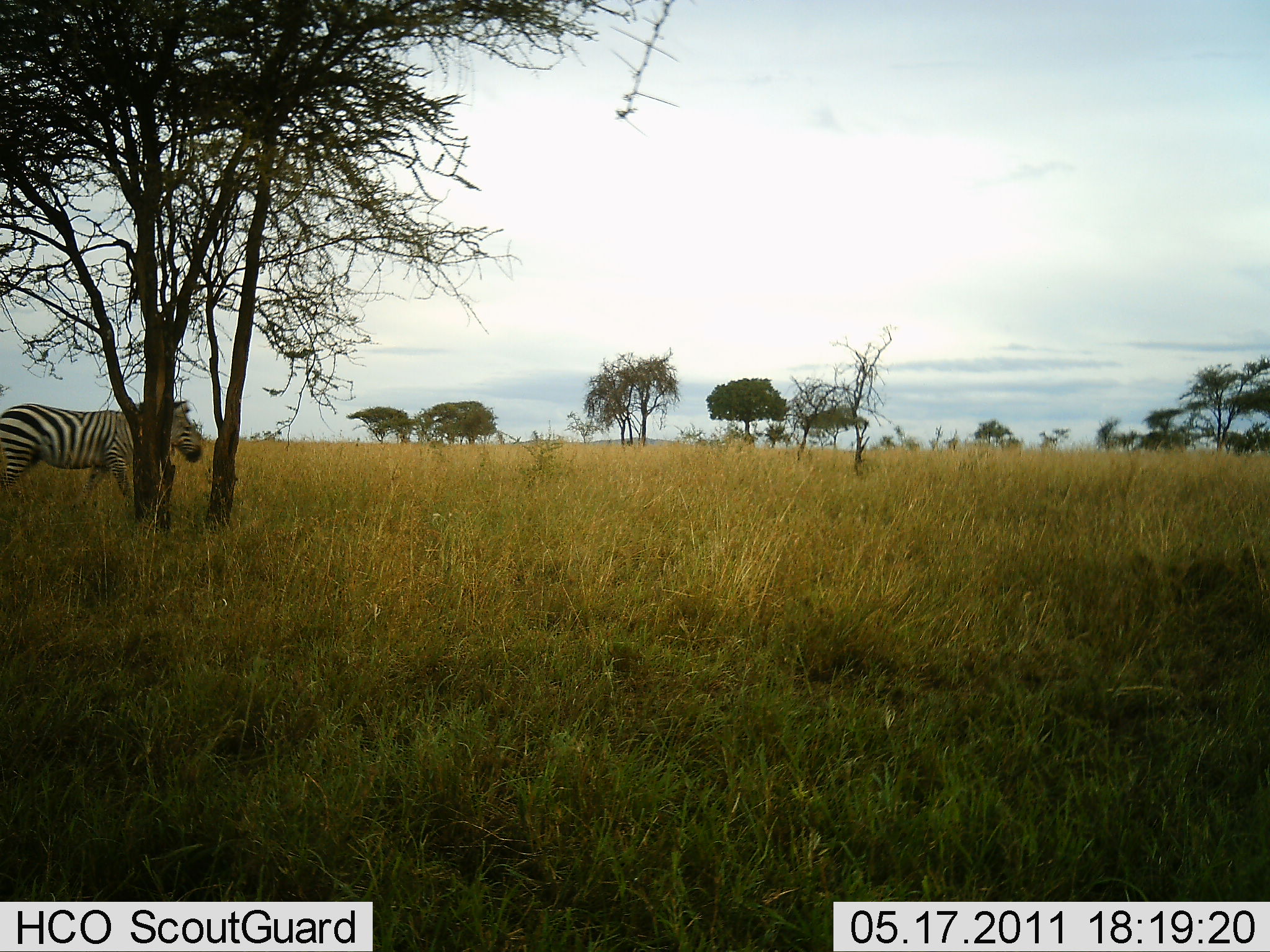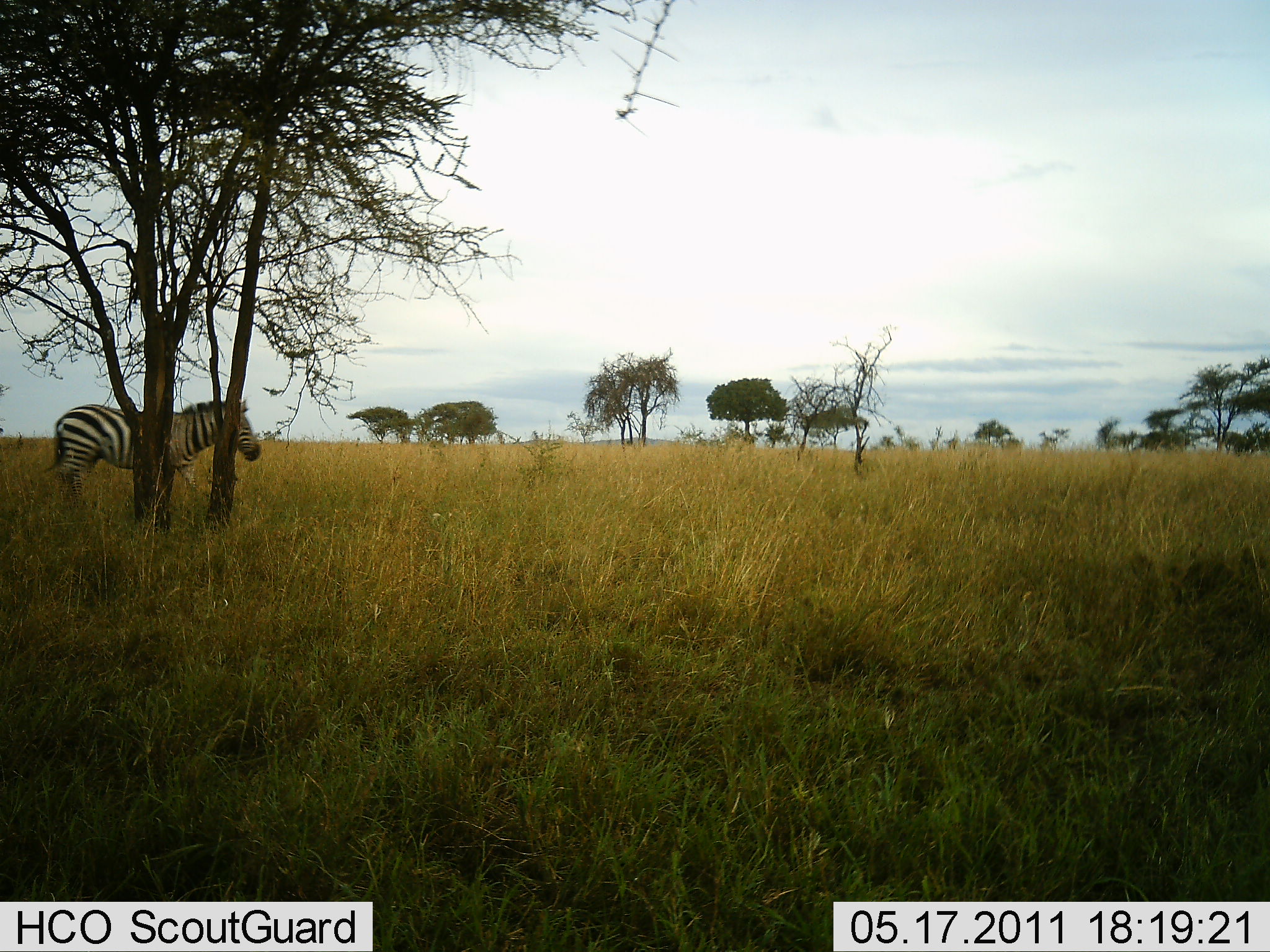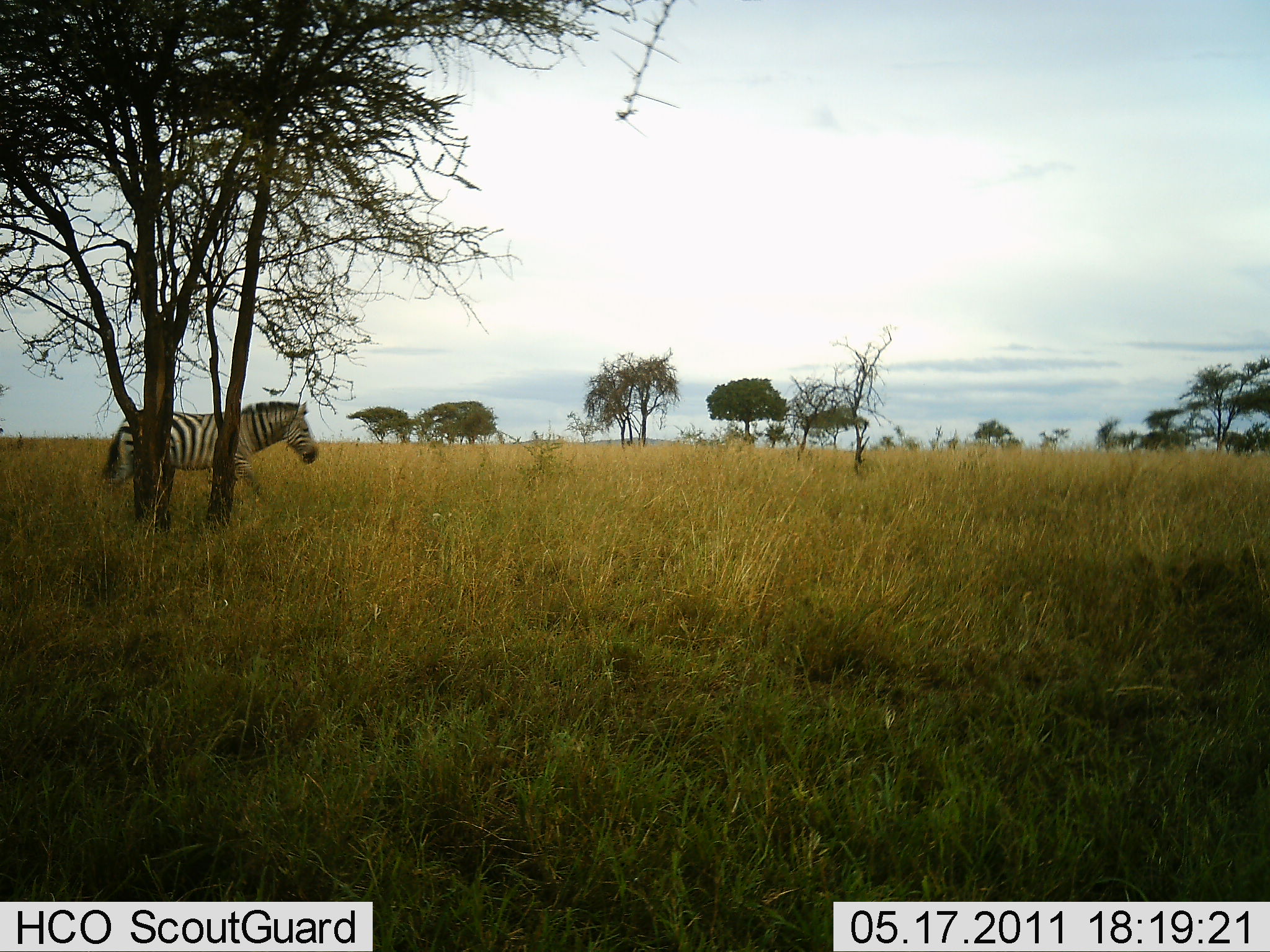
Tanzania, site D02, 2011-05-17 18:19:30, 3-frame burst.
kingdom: Animalia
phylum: Chordata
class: Mammalia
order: Perissodactyla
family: Equidae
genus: Equus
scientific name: Equus quagga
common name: plains zebra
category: zebra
Zebra (plains zebra) (Equus quagga), count 1. Behavior (volunteer vote fractions): standing 0%, resting 0%, moving 100%, interacting 0%. Young present (vote fraction): 0%. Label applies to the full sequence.